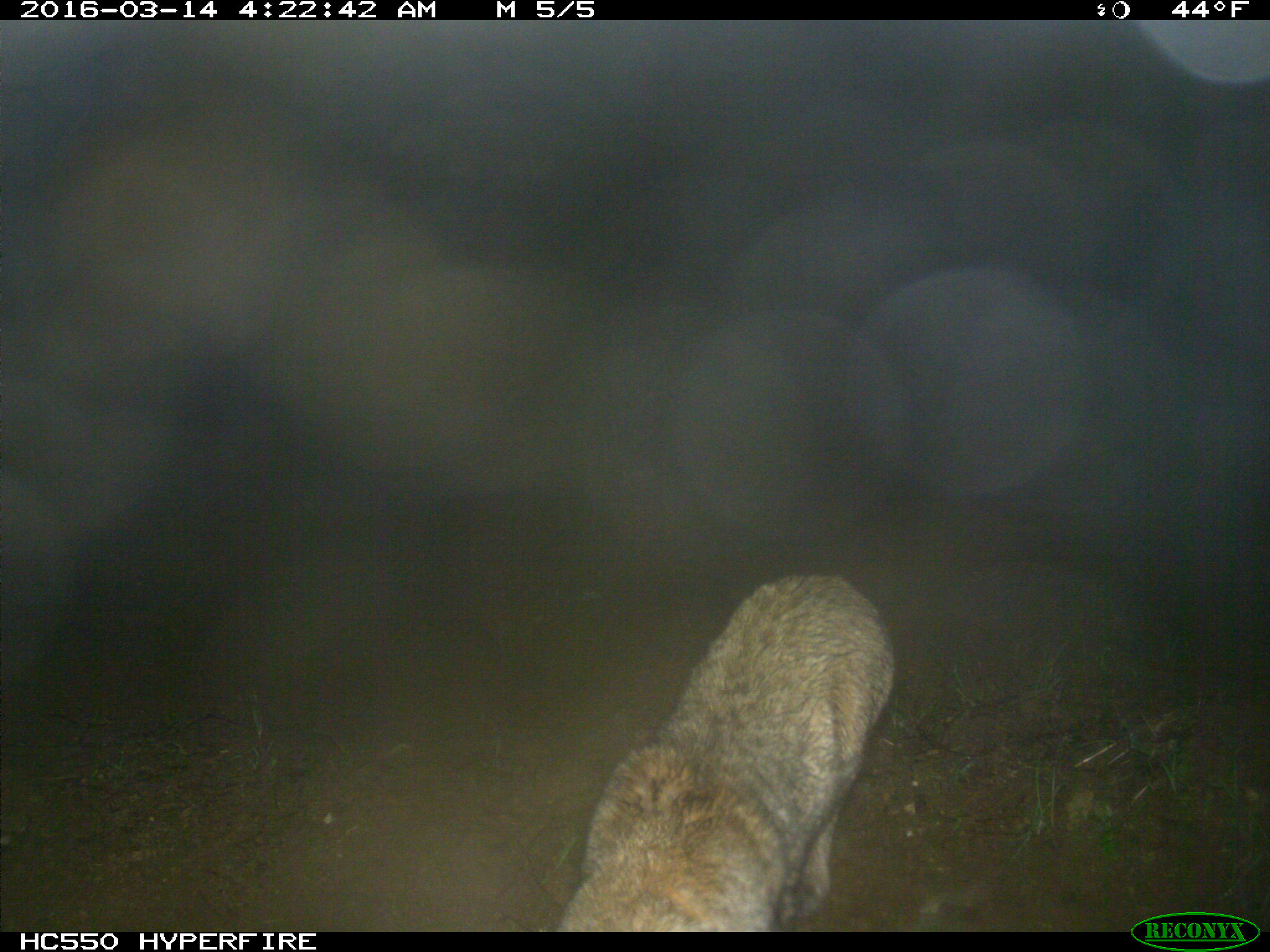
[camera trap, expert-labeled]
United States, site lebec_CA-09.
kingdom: Animalia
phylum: Chordata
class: Mammalia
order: Carnivora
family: Felidae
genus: Lynx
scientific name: Lynx rufus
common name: bobcat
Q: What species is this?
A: Lynx rufus (bobcat).